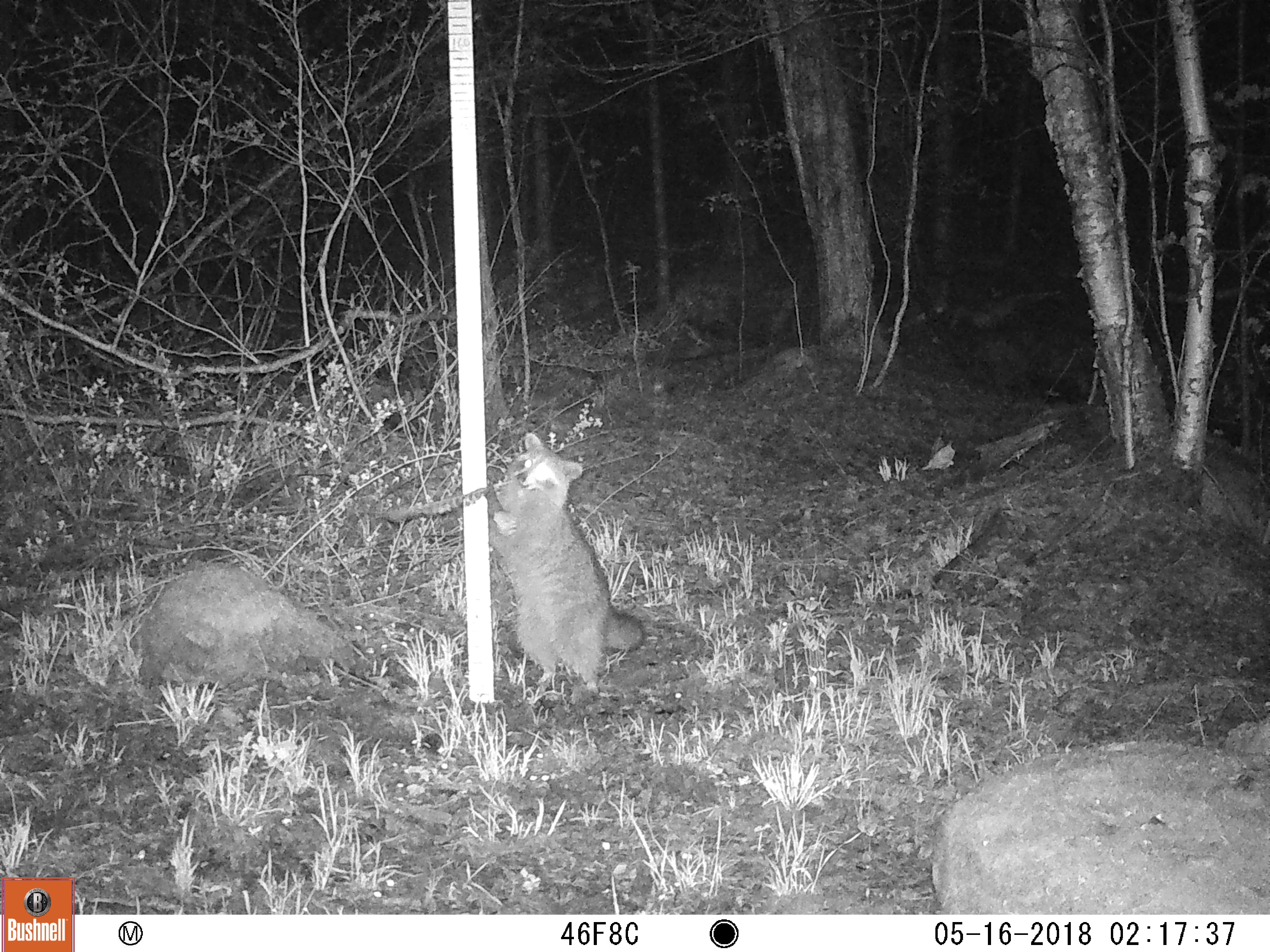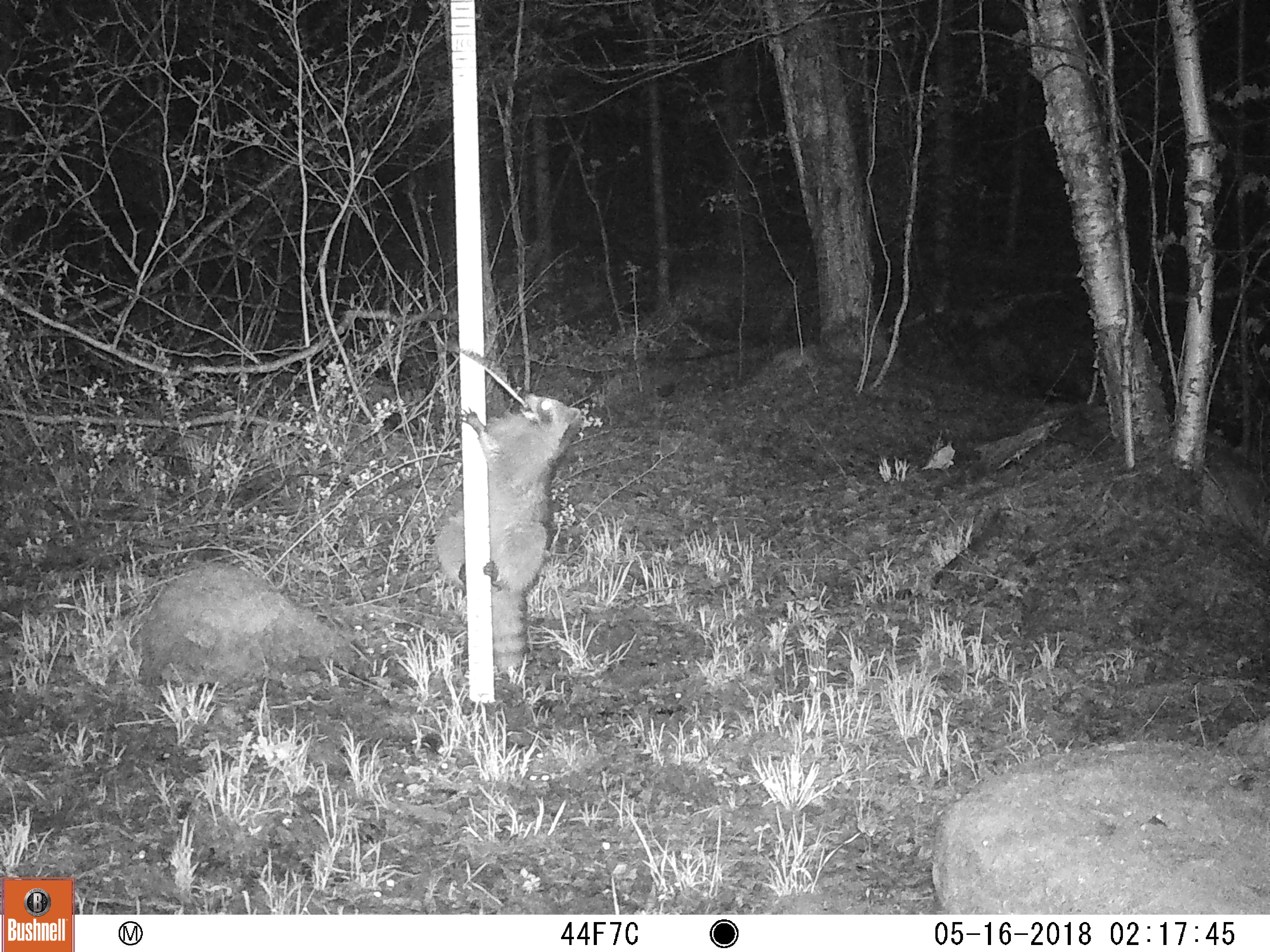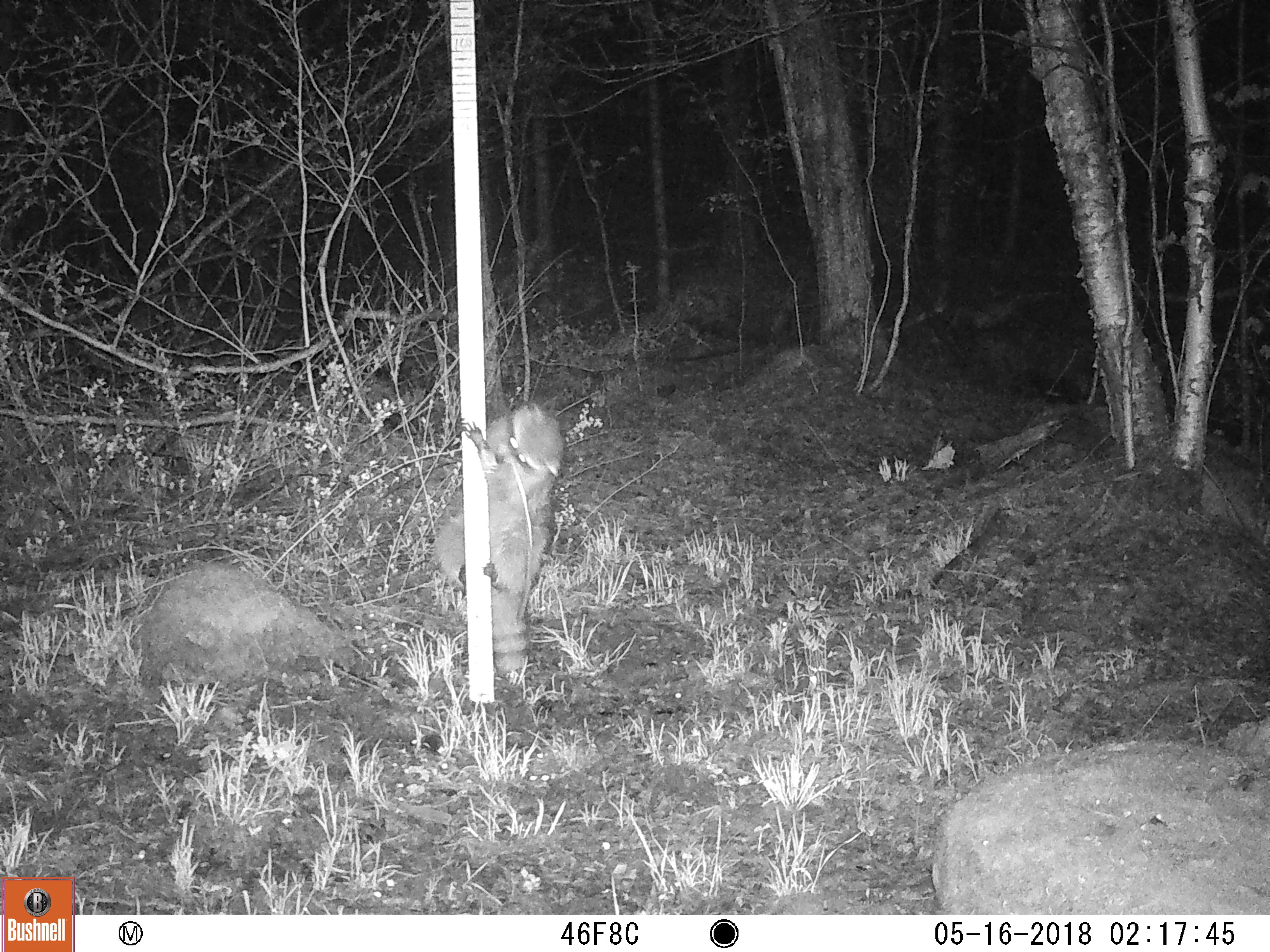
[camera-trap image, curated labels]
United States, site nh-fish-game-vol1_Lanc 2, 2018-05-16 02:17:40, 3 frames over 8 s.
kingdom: Animalia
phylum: Chordata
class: Mammalia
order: Carnivora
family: Procyonidae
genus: Procyon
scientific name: Procyon lotor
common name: raccoon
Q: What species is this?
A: Raccoon (Procyon lotor).